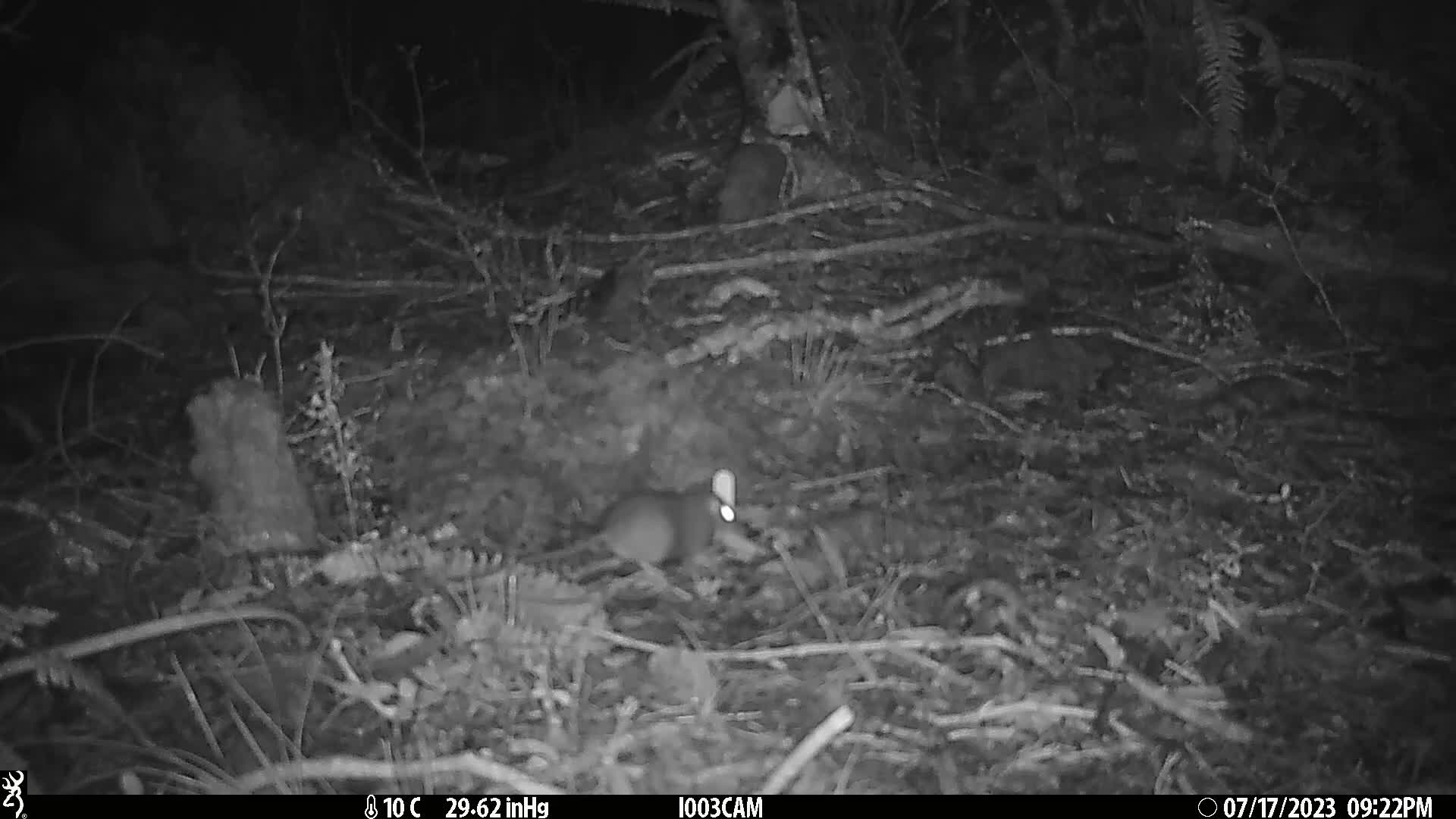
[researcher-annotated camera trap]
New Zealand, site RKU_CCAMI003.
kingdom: Animalia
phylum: Chordata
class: Mammalia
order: Rodentia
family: Muridae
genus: Rattus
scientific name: Rattus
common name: rat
Rat (Rattus).